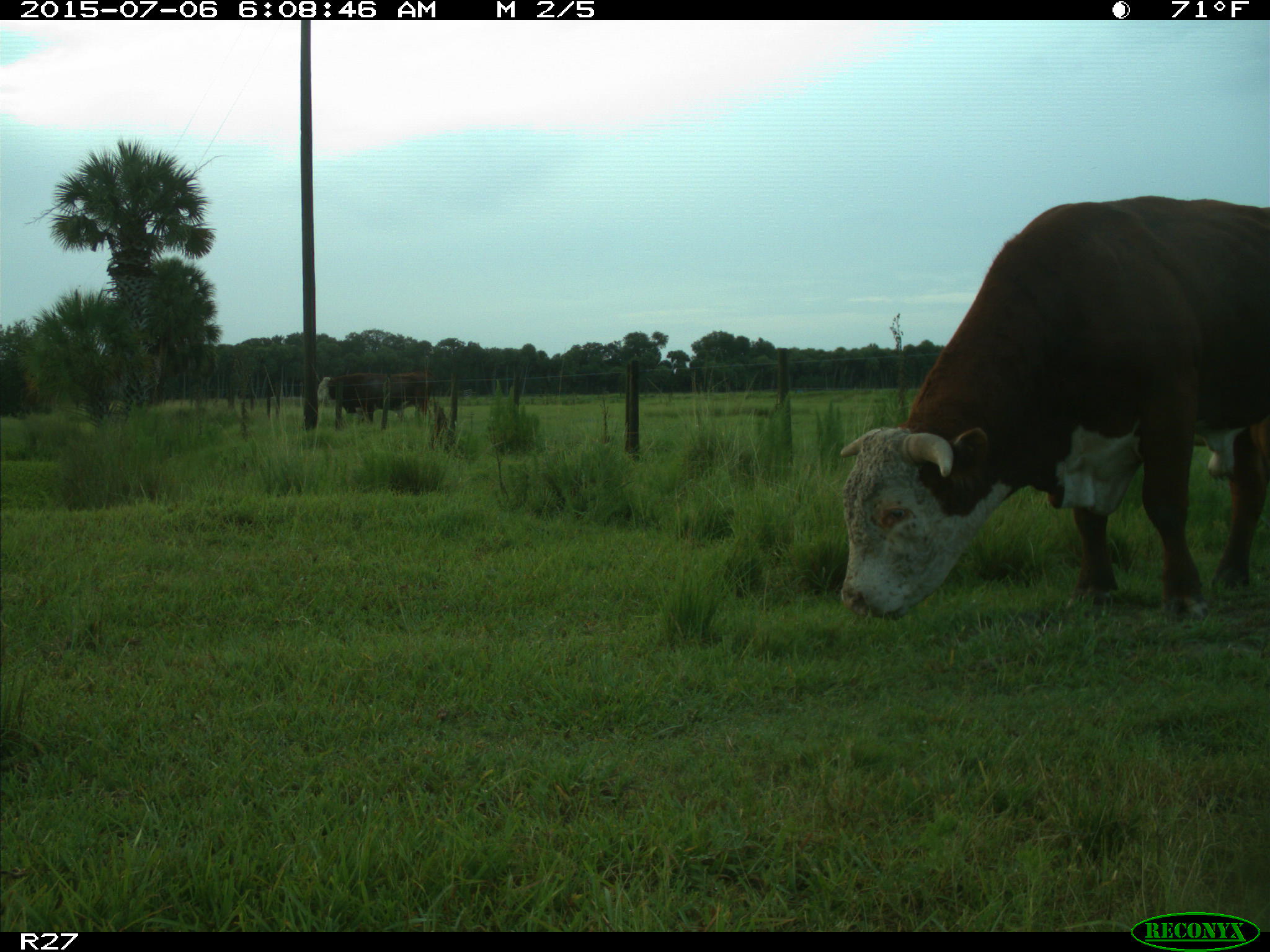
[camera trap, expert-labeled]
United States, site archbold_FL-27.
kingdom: Animalia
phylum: Chordata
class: Mammalia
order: Artiodactyla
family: Bovidae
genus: Bos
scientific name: Bos taurus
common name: domestic cow